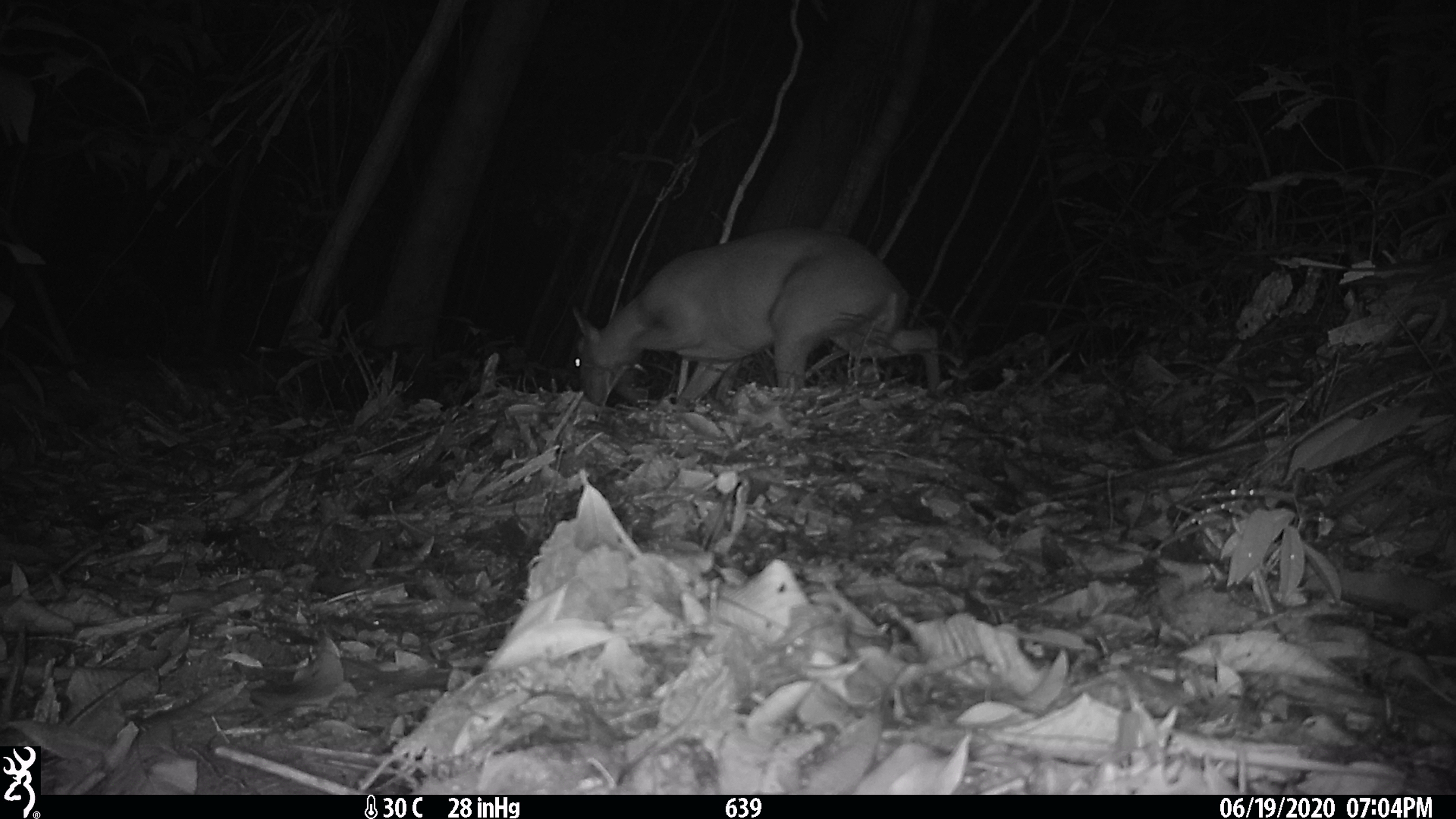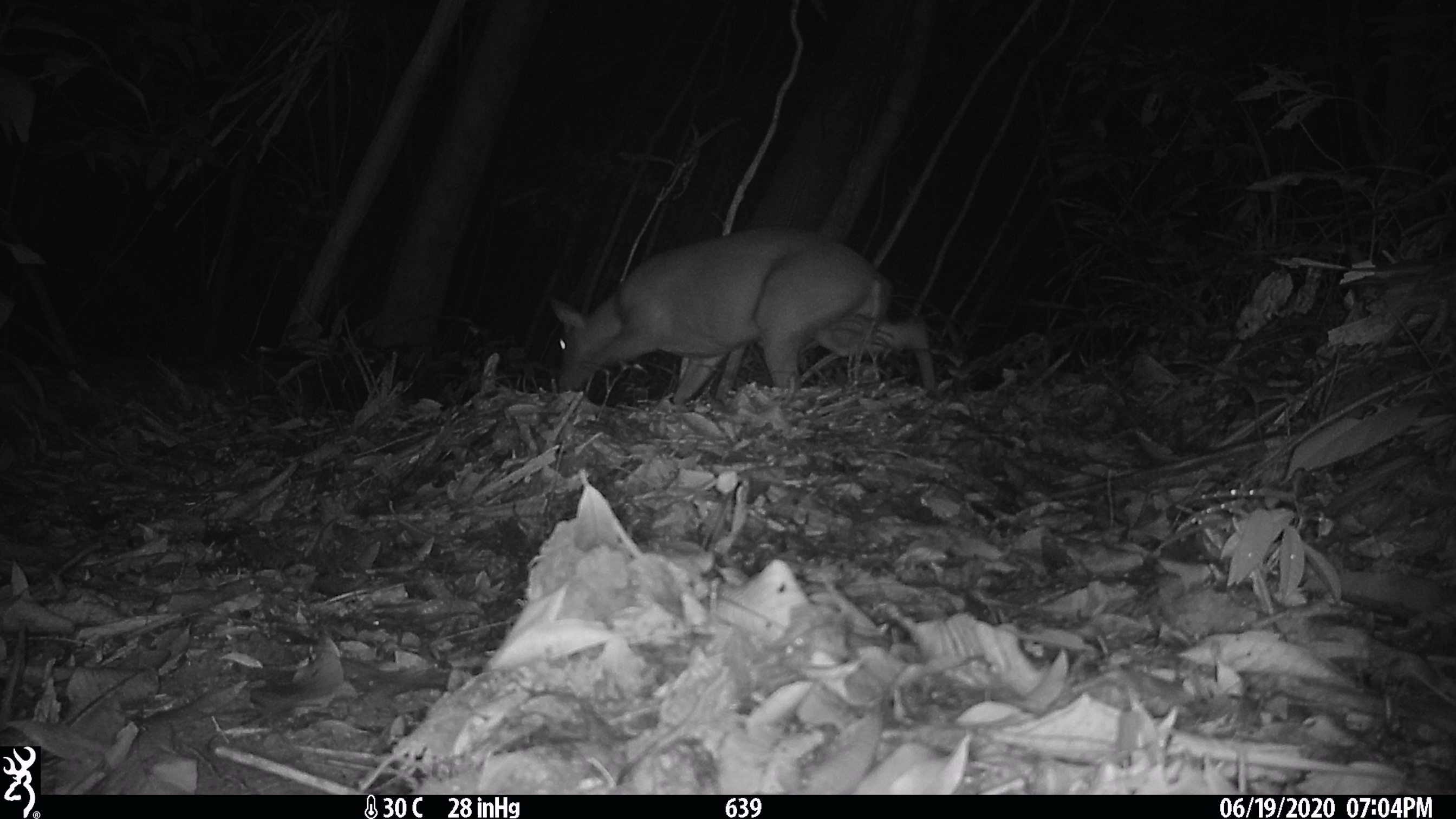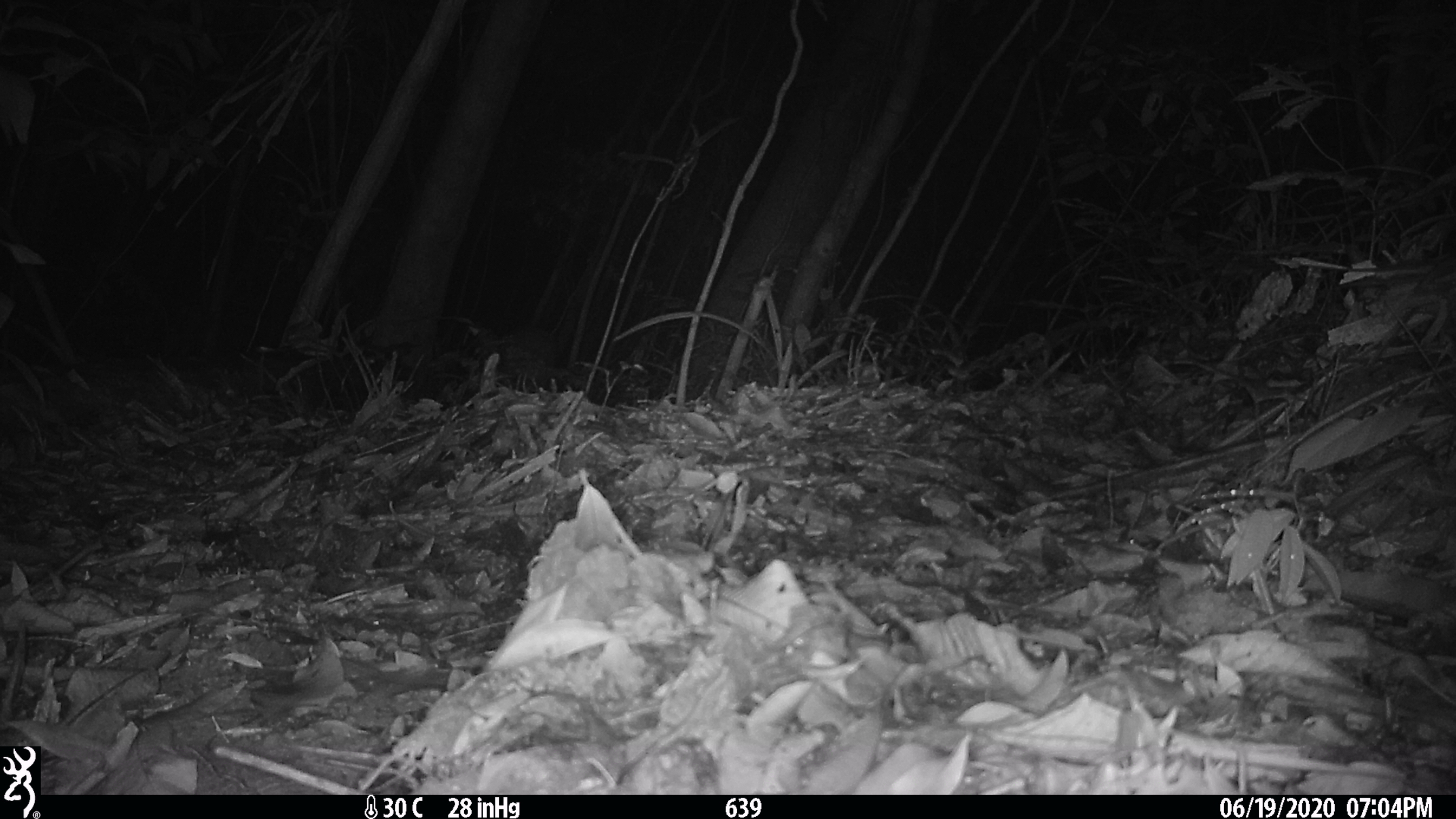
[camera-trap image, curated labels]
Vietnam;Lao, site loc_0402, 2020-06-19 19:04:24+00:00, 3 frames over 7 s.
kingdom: Animalia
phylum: Chordata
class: Mammalia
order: Artiodactyla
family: Cervidae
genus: Muntiacus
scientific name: Muntiacus rooseveltorum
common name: roosevelt's muntjac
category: roosevelts muntjac group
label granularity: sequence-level